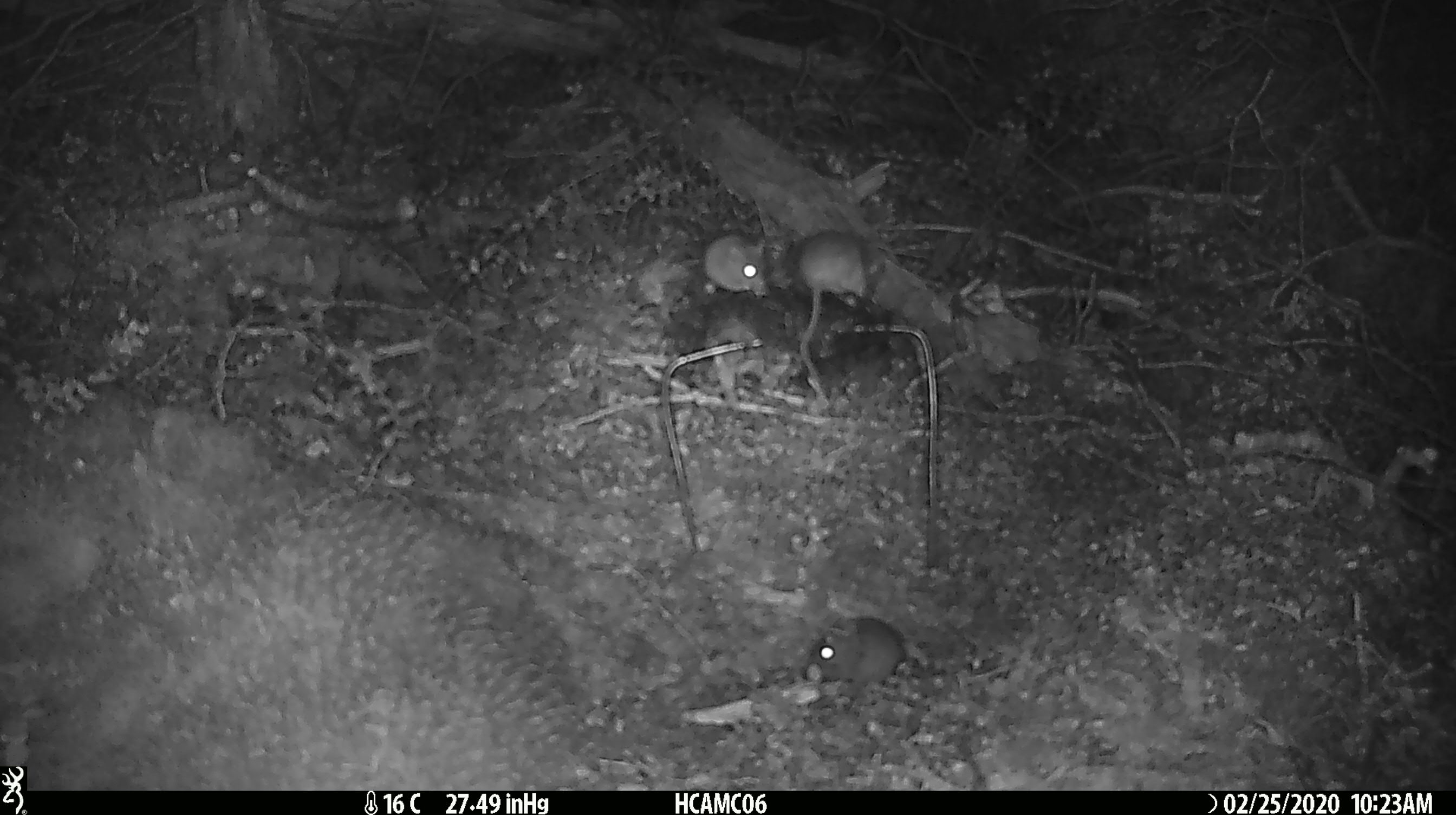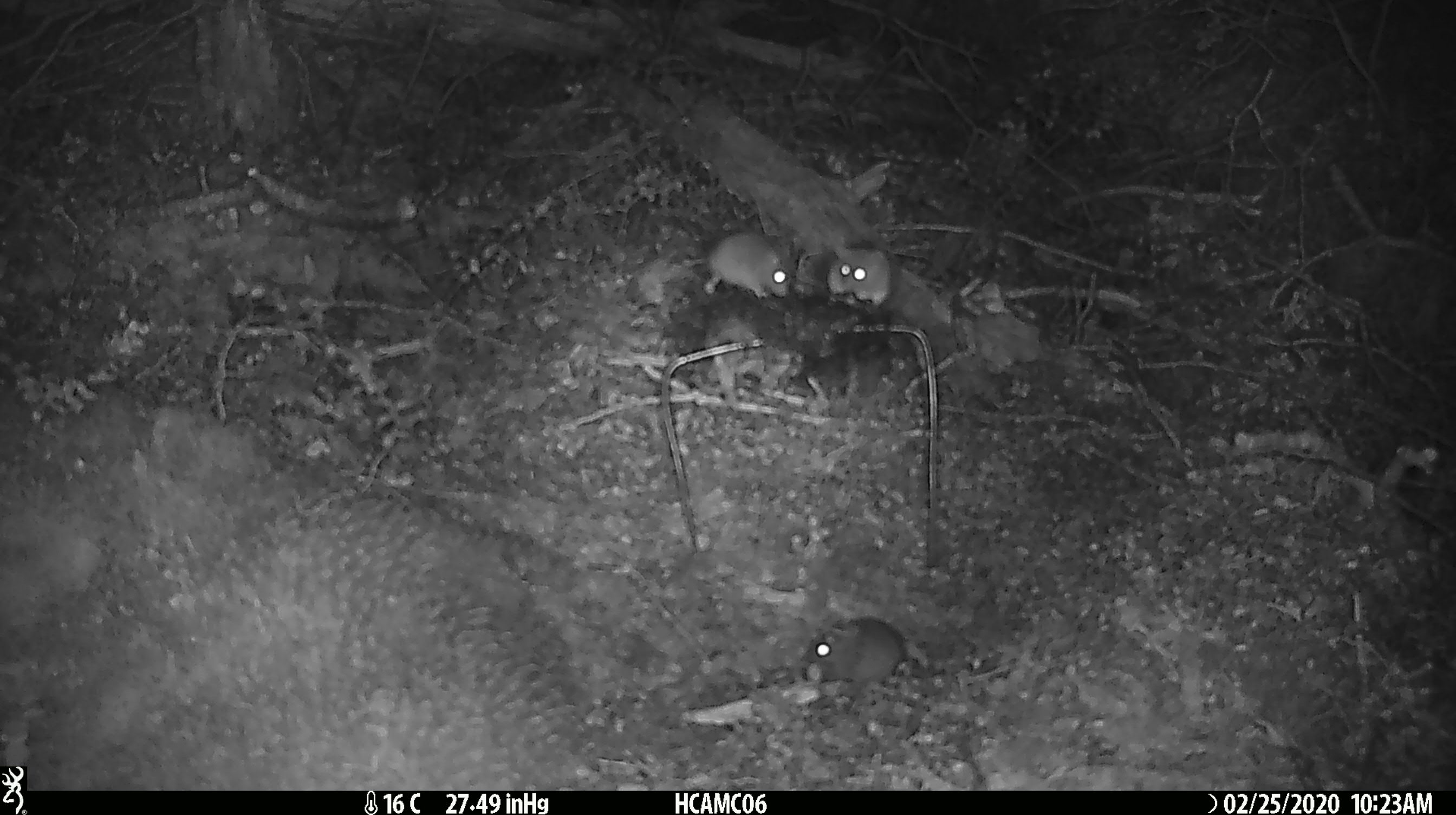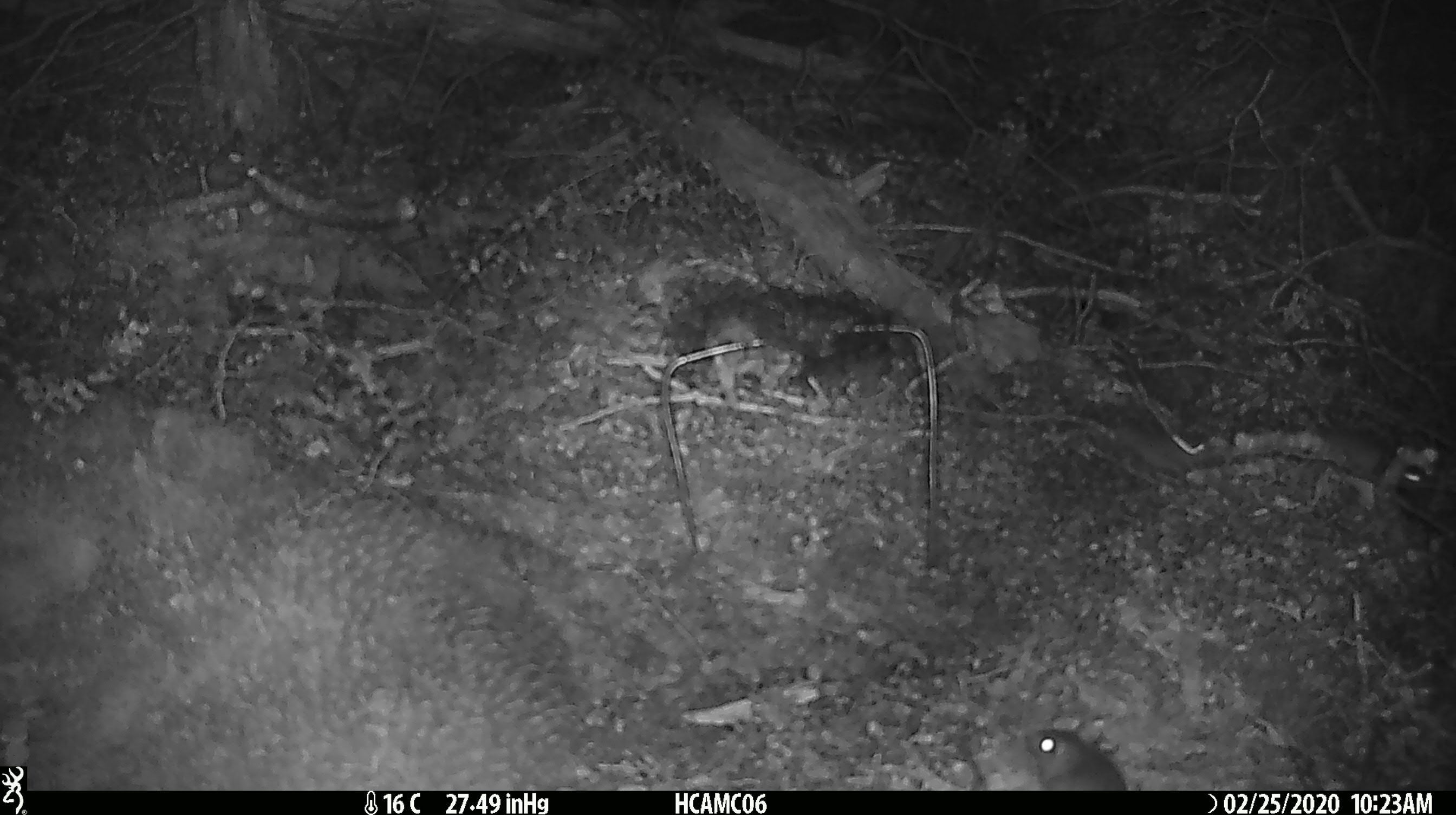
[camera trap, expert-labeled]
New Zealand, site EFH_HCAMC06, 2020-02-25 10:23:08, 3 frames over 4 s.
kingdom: Animalia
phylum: Chordata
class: Mammalia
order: Rodentia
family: Muridae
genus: Mus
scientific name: Mus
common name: mouse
Mouse (Mus).